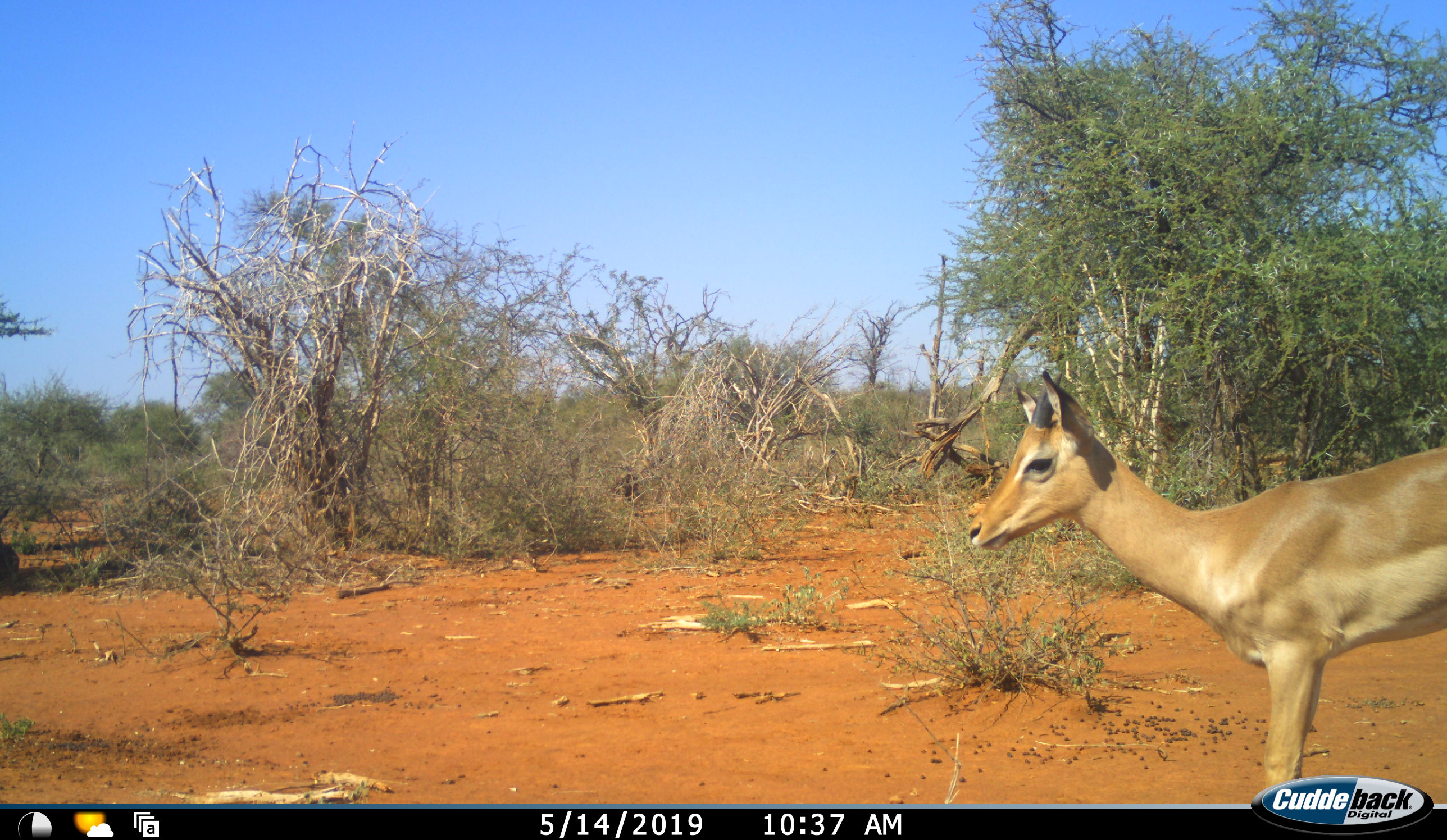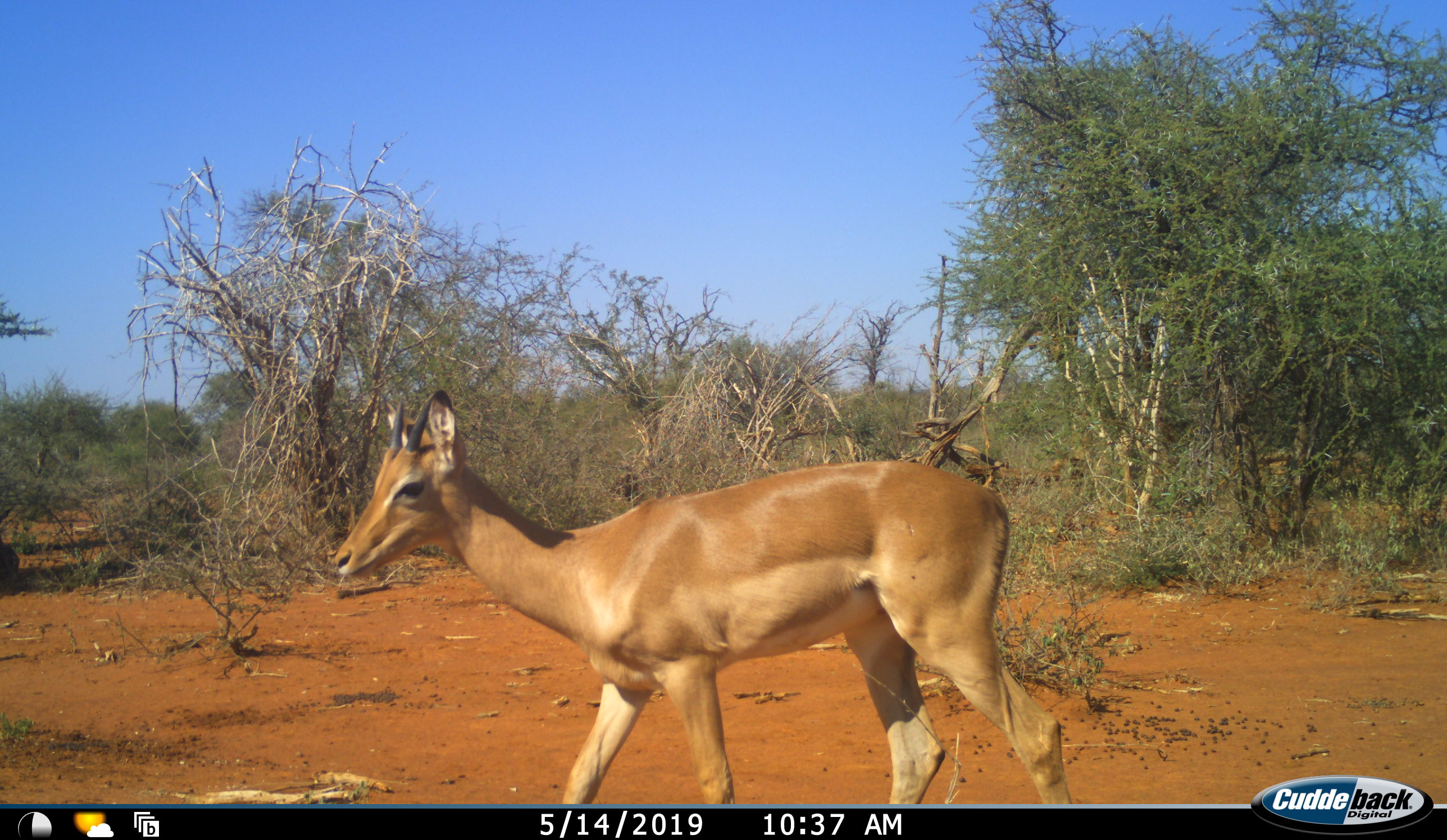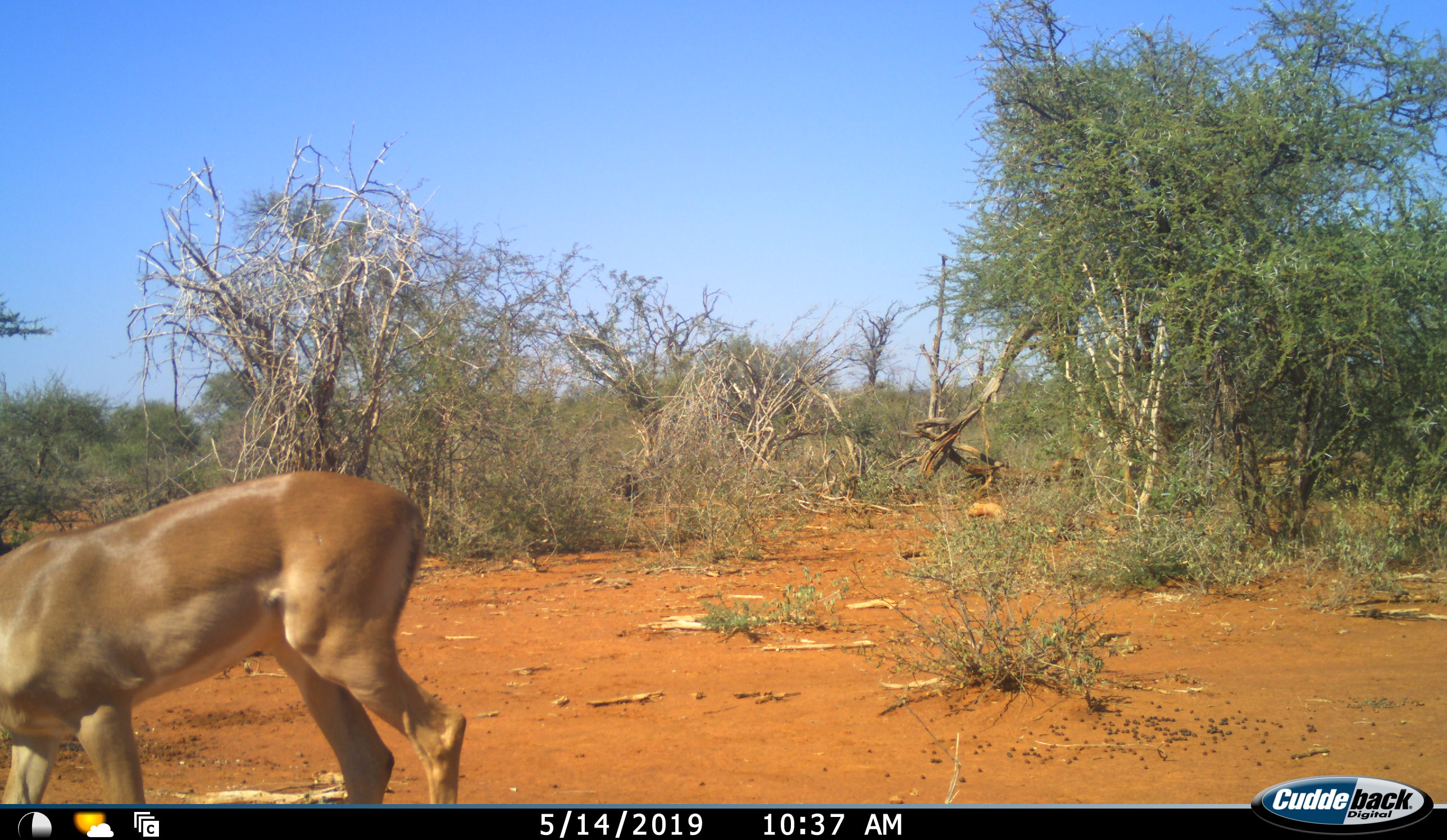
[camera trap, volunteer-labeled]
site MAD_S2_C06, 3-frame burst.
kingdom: Animalia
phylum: Chordata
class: Mammalia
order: Artiodactyla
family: Bovidae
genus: Aepyceros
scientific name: Aepyceros melampus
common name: impala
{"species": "impala (Aepyceros melampus)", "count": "1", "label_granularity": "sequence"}